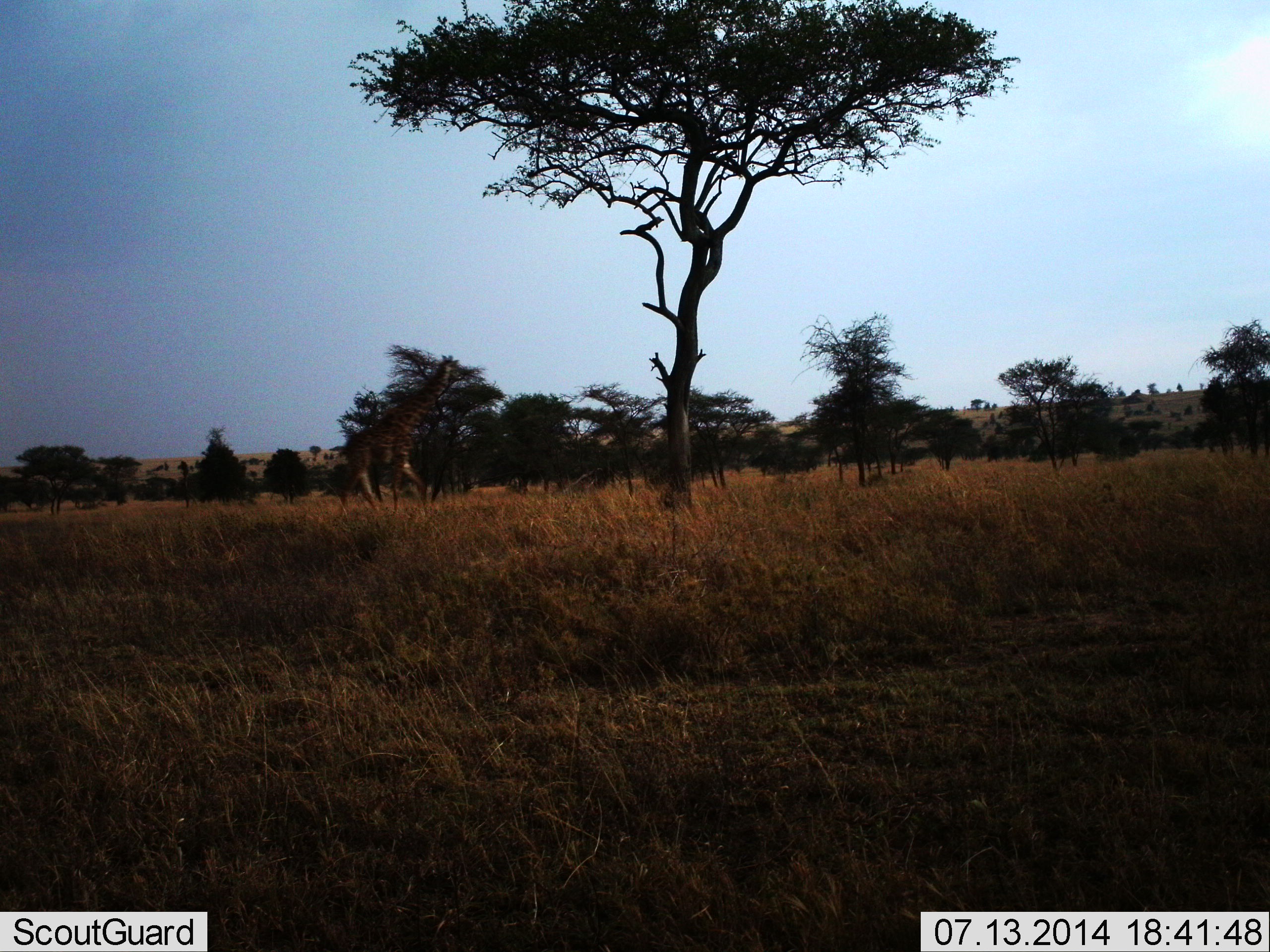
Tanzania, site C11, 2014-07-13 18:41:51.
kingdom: Animalia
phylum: Chordata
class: Mammalia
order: Artiodactyla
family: Giraffidae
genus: Giraffa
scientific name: Giraffa camelopardalis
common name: giraffe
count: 1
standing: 20%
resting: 0%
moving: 80%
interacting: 0%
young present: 0%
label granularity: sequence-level